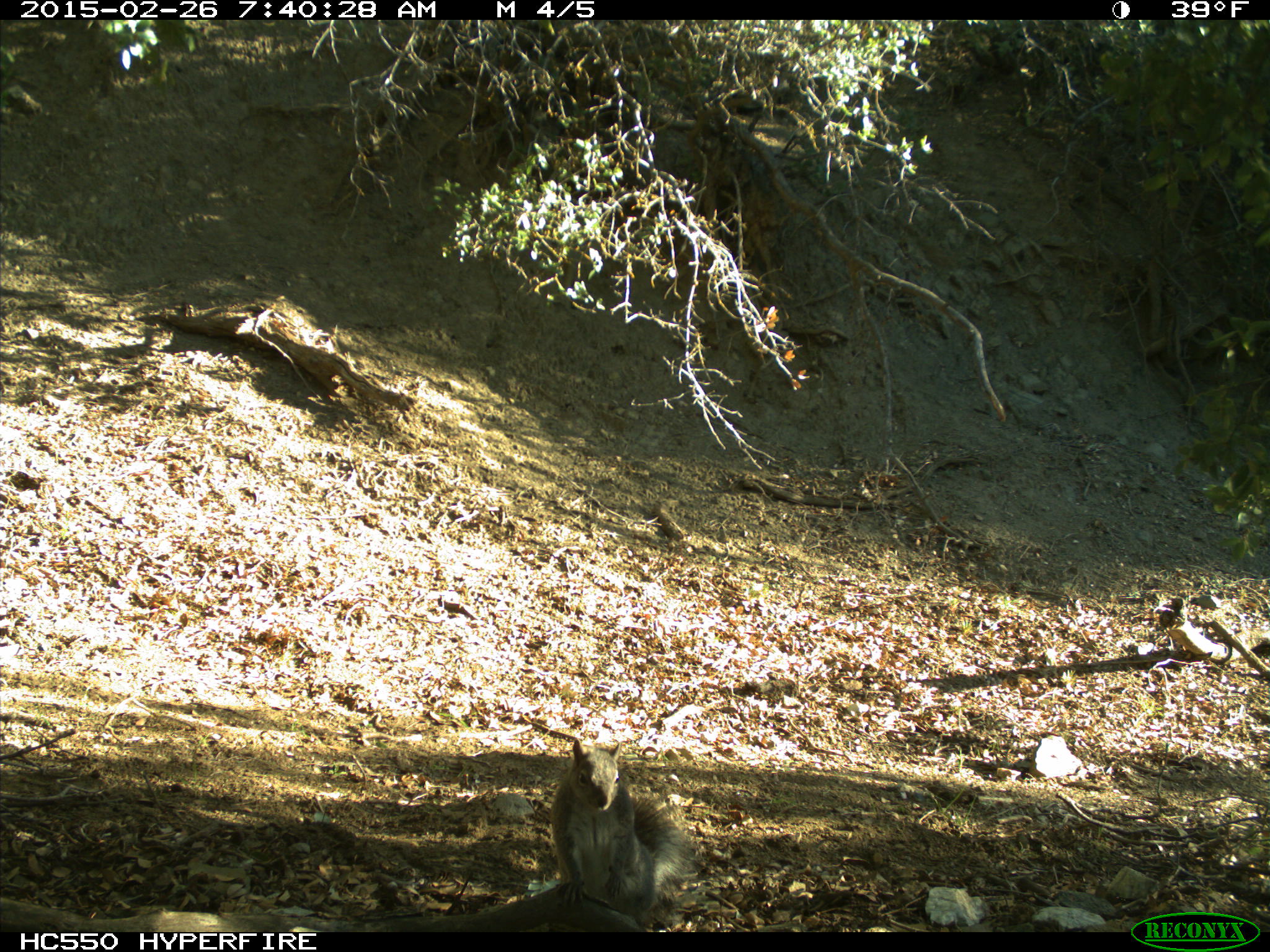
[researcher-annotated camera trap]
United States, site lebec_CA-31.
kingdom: Animalia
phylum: Chordata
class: Mammalia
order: Rodentia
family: Sciuridae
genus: Sciurus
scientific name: Sciurus carolinensis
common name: eastern gray squirrel